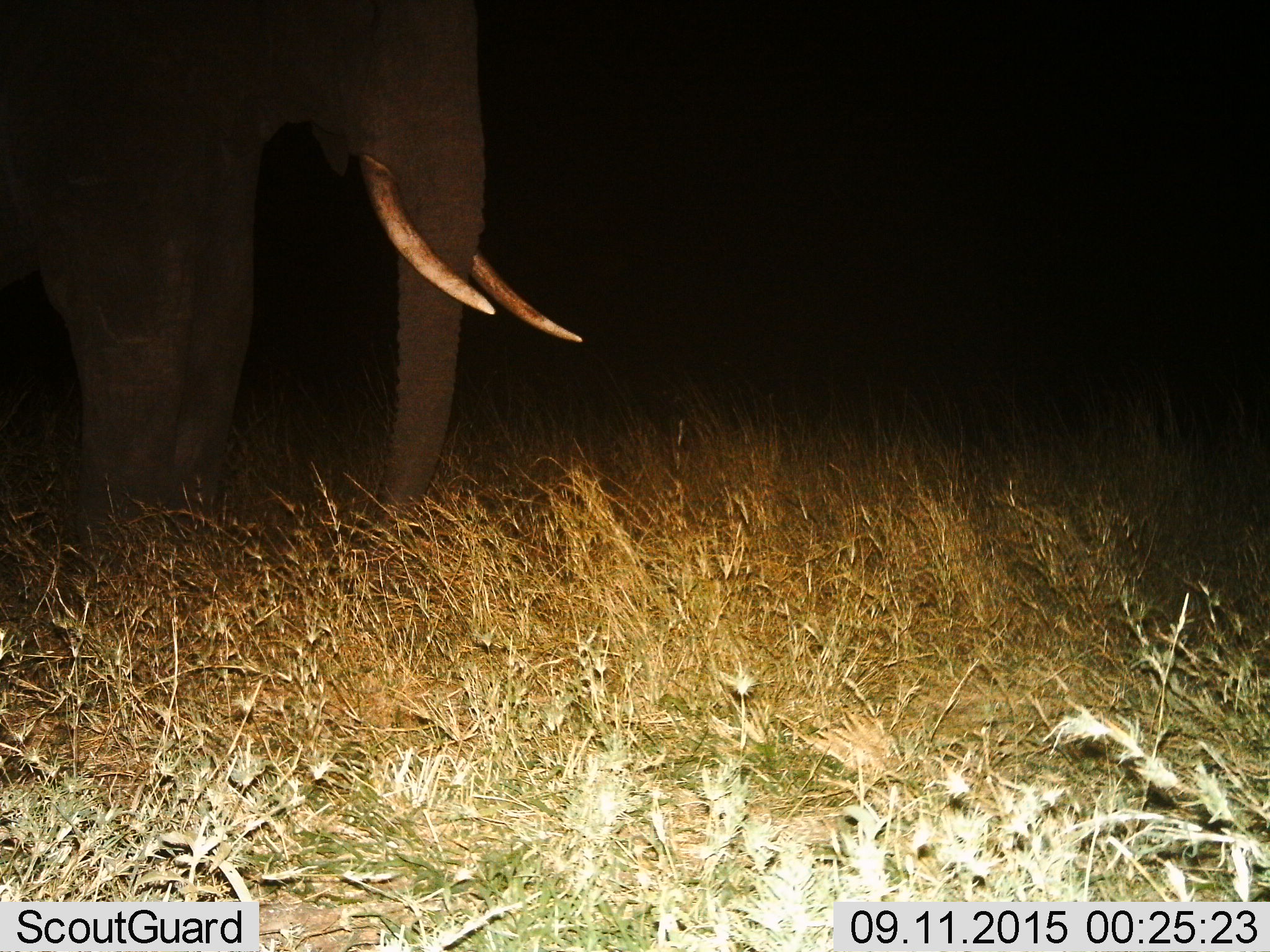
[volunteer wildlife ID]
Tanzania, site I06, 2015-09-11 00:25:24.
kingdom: Animalia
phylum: Chordata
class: Mammalia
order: Proboscidea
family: Elephantidae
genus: Loxodonta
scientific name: Loxodonta africana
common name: african bush elephant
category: elephant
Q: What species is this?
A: Elephant (african bush elephant) (Loxodonta africana).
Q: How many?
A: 1.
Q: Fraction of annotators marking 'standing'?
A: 90%.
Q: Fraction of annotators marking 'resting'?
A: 0%.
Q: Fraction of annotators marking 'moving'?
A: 0%.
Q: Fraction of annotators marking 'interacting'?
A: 0%.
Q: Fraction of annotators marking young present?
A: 0%.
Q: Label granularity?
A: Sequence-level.